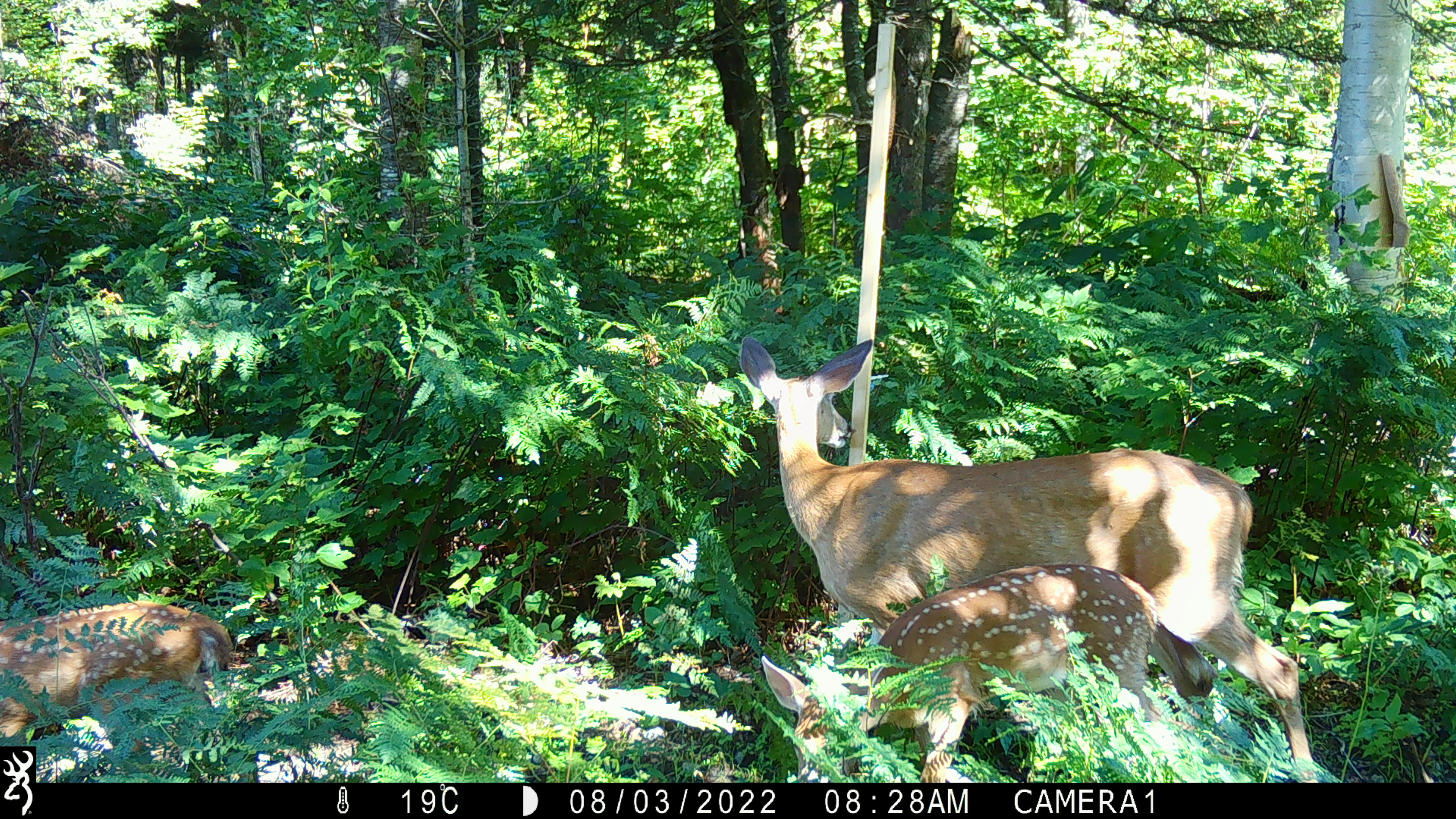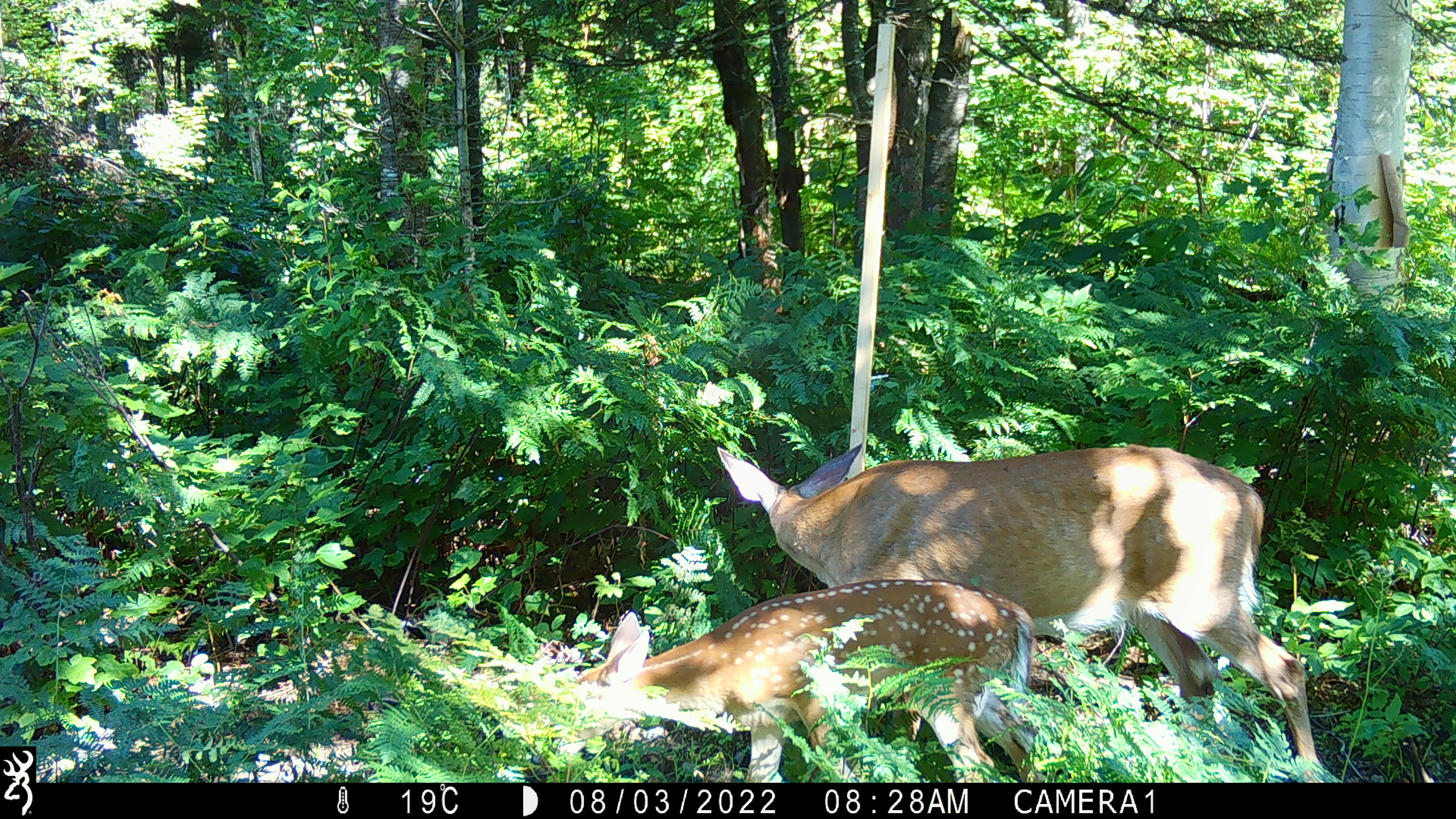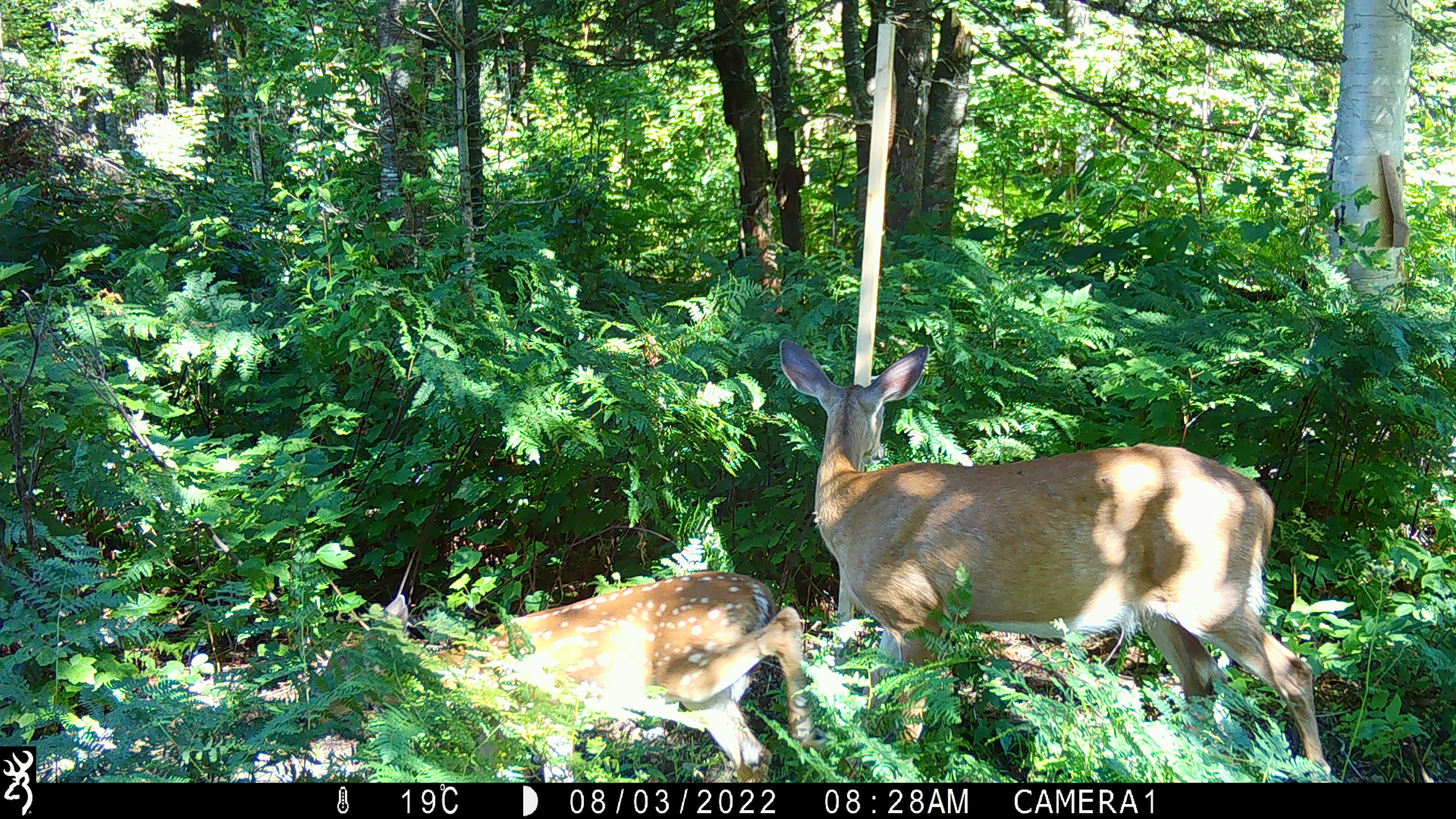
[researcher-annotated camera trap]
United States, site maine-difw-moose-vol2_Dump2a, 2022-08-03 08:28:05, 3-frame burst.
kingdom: Animalia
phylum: Chordata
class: Mammalia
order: Artiodactyla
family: Cervidae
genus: Odocoileus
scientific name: Odocoileus virginianus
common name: white-tailed deer